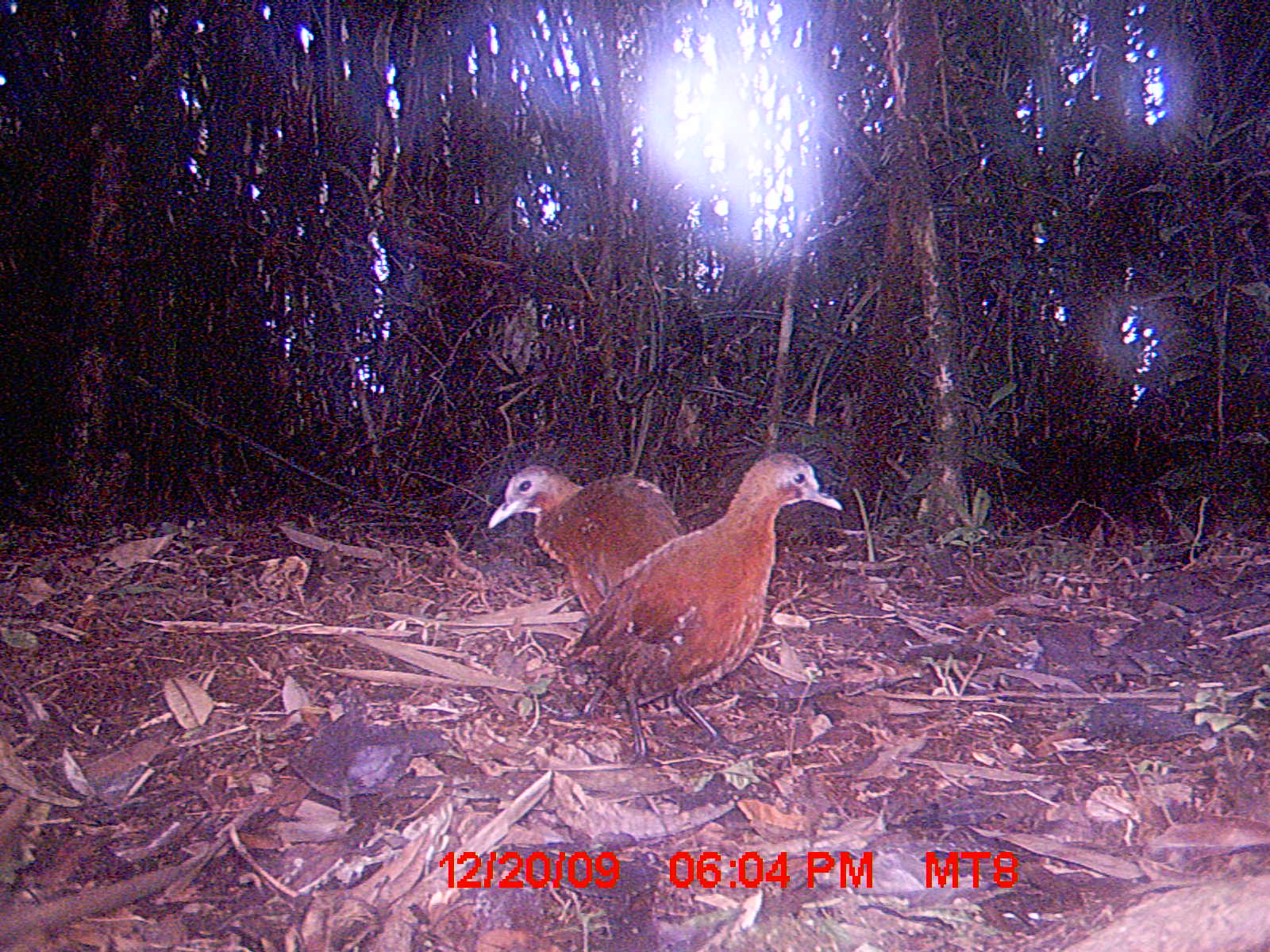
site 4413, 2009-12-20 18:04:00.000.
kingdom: Animalia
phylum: Chordata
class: Aves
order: Gruiformes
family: Sarothruridae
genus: Mentocrex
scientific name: Mentocrex kioloides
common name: madagascar wood rail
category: canirallus kioloides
Canirallus kioloides (madagascar wood rail) (Mentocrex kioloides), count 2.